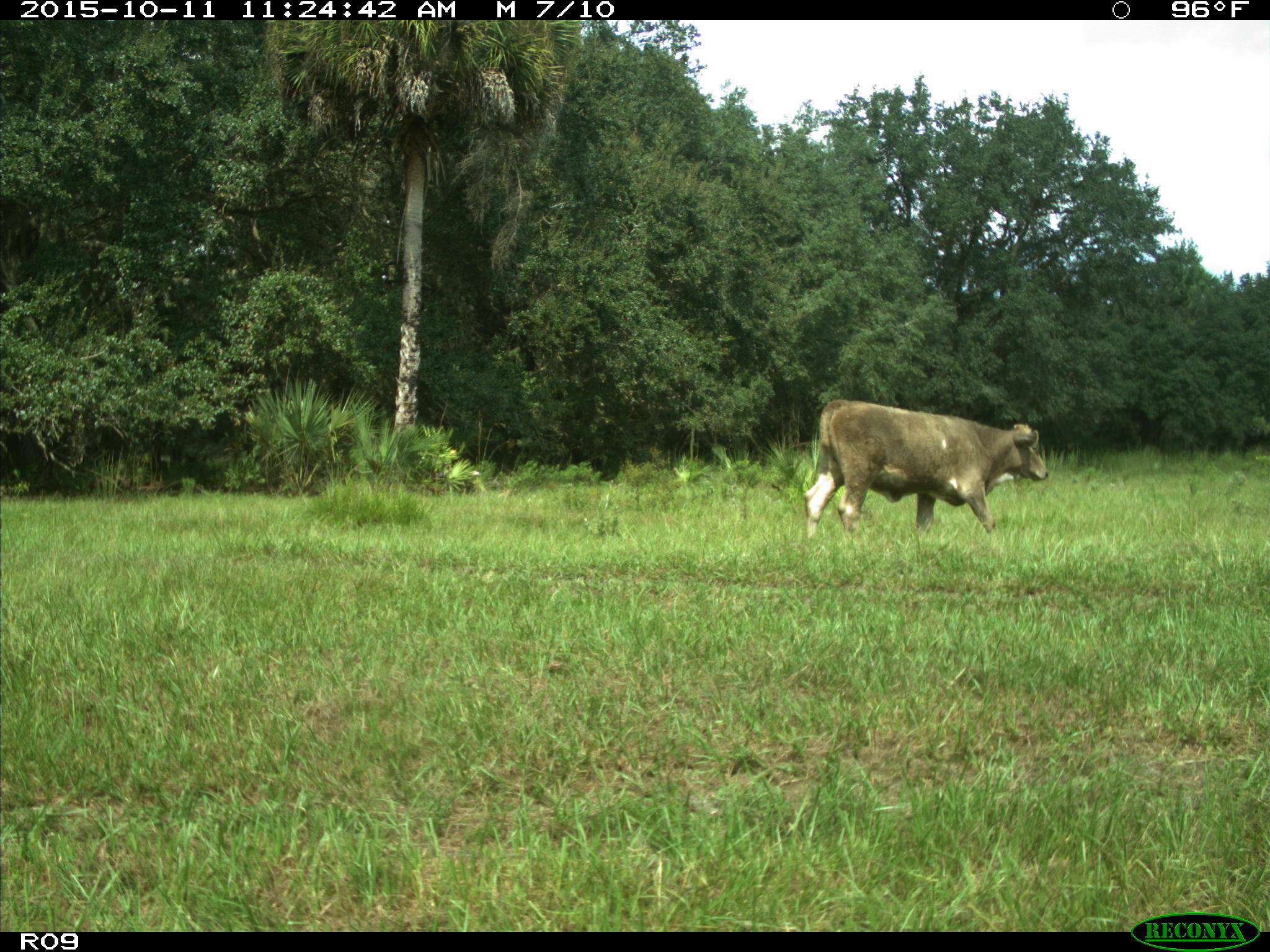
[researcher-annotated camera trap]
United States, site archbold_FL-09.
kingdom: Animalia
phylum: Chordata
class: Mammalia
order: Artiodactyla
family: Bovidae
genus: Bos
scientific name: Bos taurus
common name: domestic cow